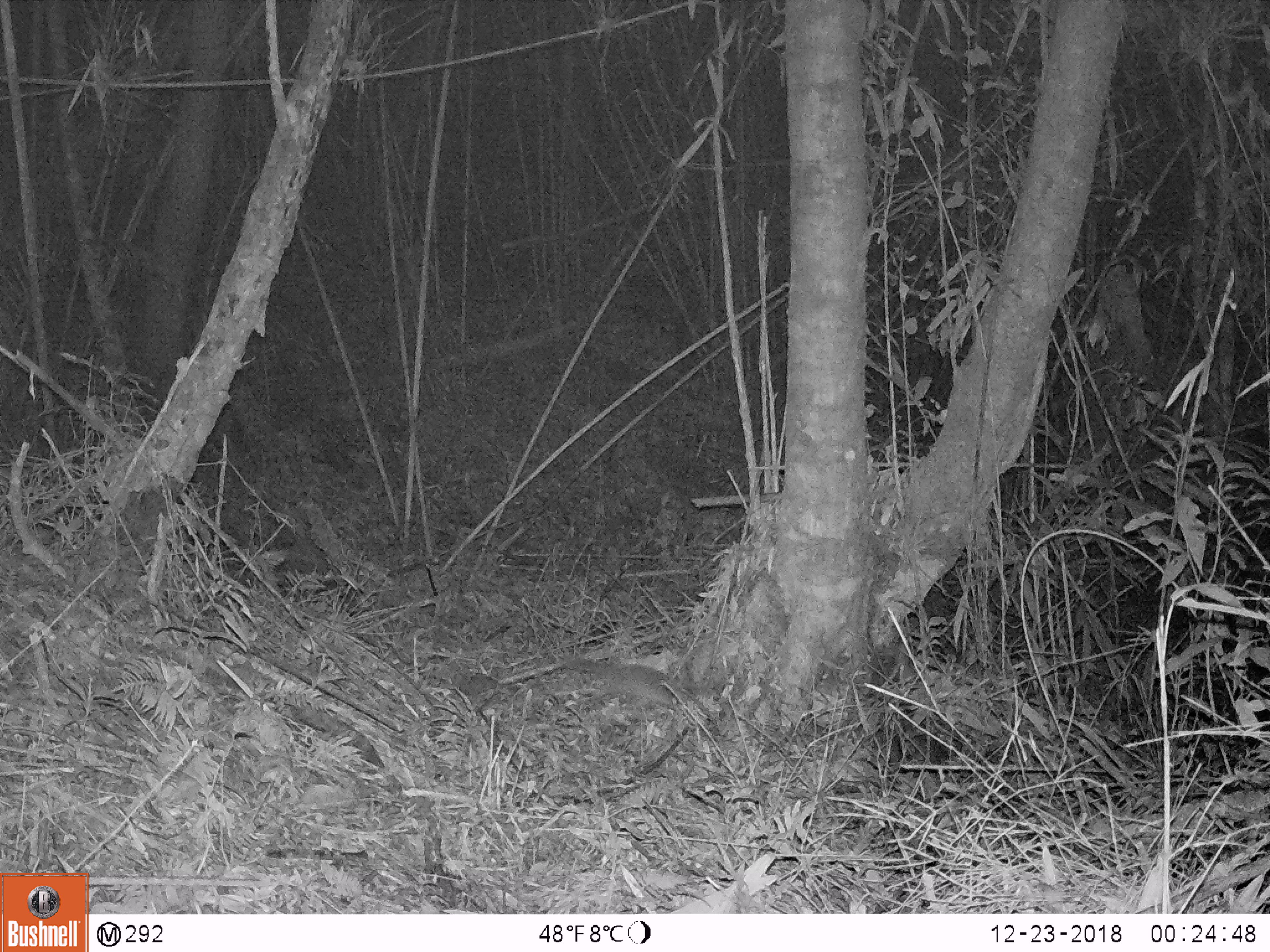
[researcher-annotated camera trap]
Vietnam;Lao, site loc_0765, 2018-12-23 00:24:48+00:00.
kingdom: Animalia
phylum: Chordata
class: Mammalia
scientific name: Mammalia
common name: mammal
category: unidentified small mammal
Unidentified small mammal (mammal) (Mammalia). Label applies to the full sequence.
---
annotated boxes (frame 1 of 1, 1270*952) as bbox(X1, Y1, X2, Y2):
unidentified small mammal: bbox(558, 654, 678, 710)